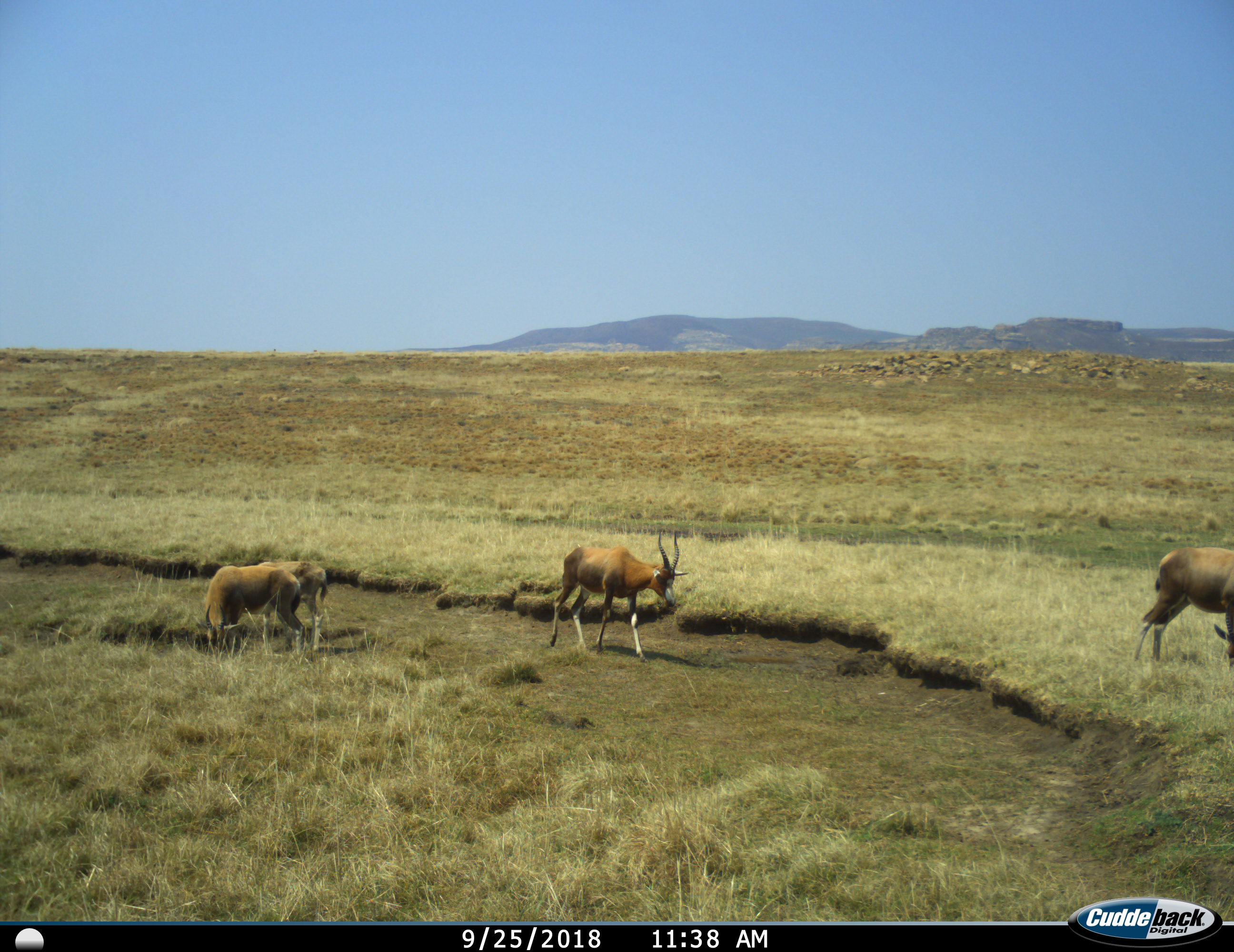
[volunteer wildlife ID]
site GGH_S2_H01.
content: unidentified animal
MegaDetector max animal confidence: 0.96